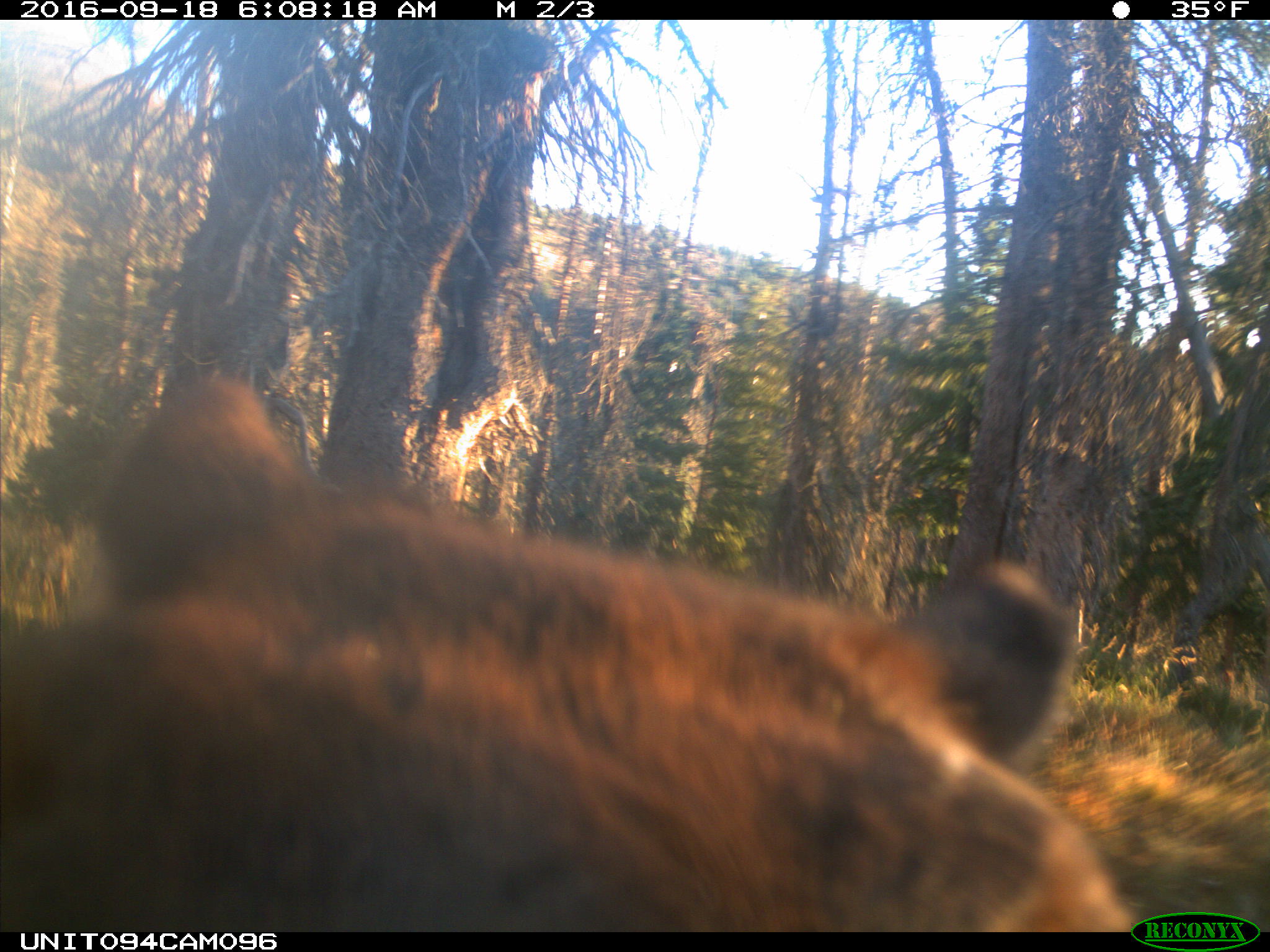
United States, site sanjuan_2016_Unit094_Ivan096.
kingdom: Animalia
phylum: Chordata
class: Mammalia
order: Artiodactyla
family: Cervidae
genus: Cervus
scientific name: Cervus elaphus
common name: red deer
Cervus elaphus (red deer).